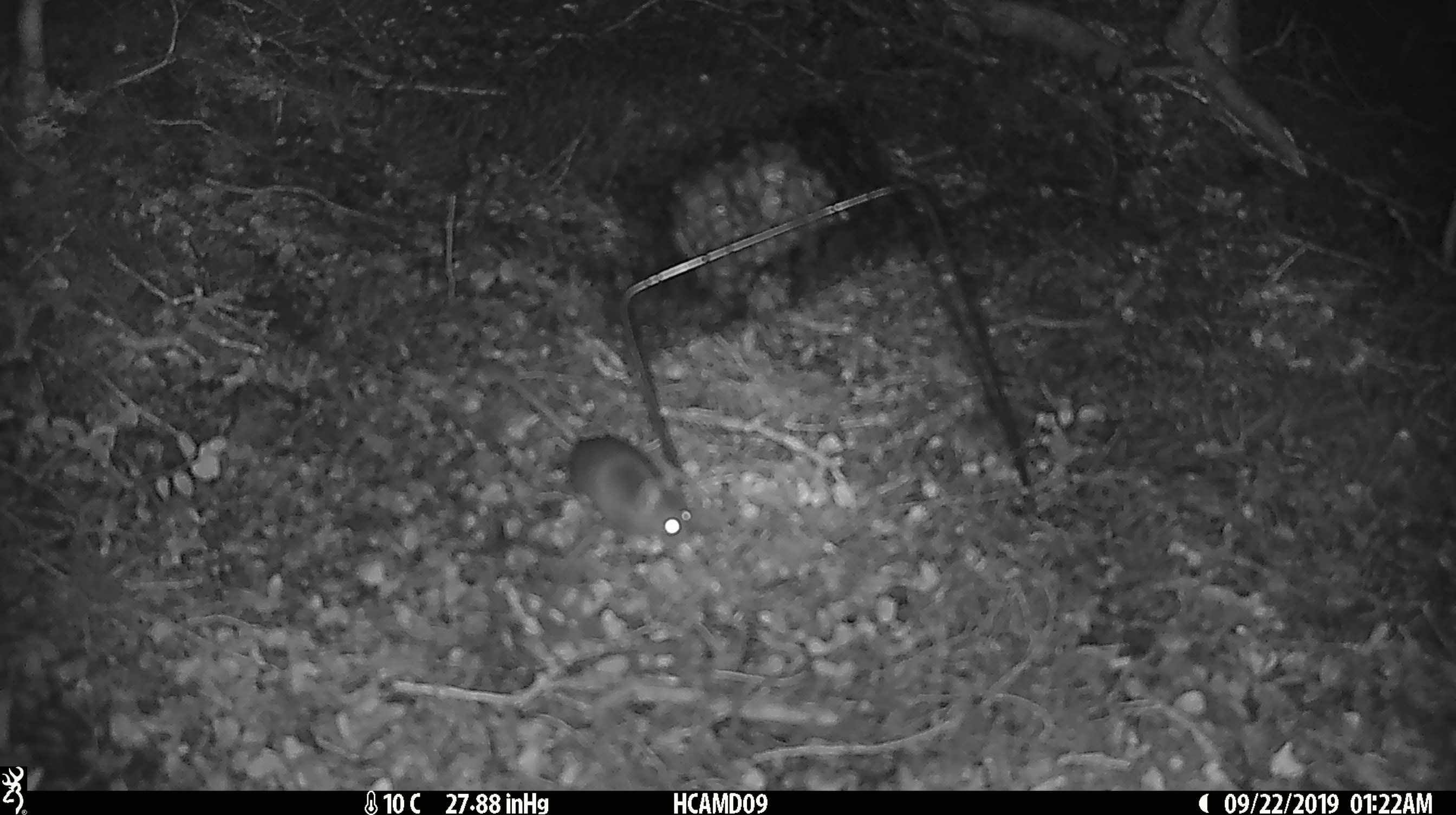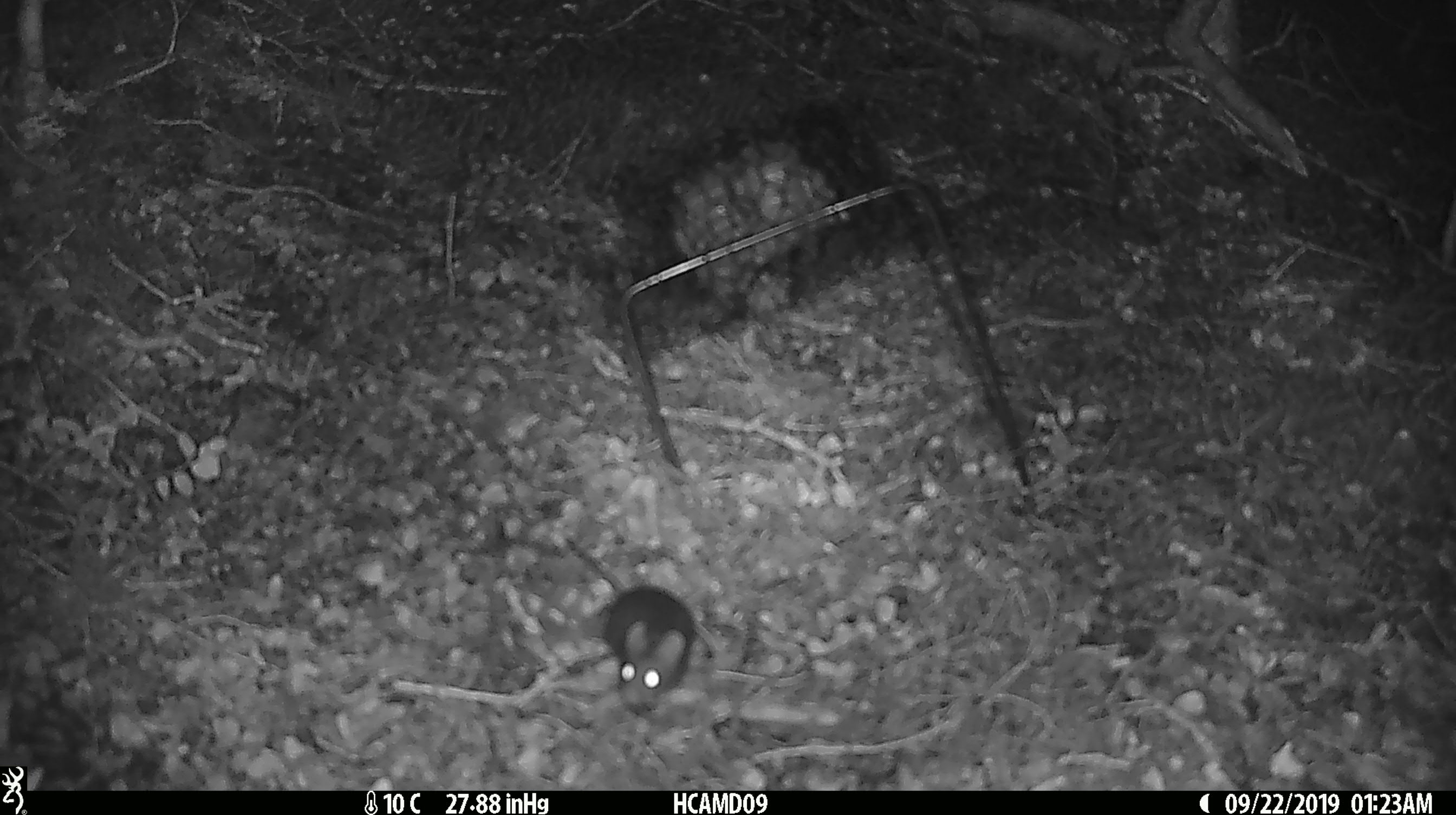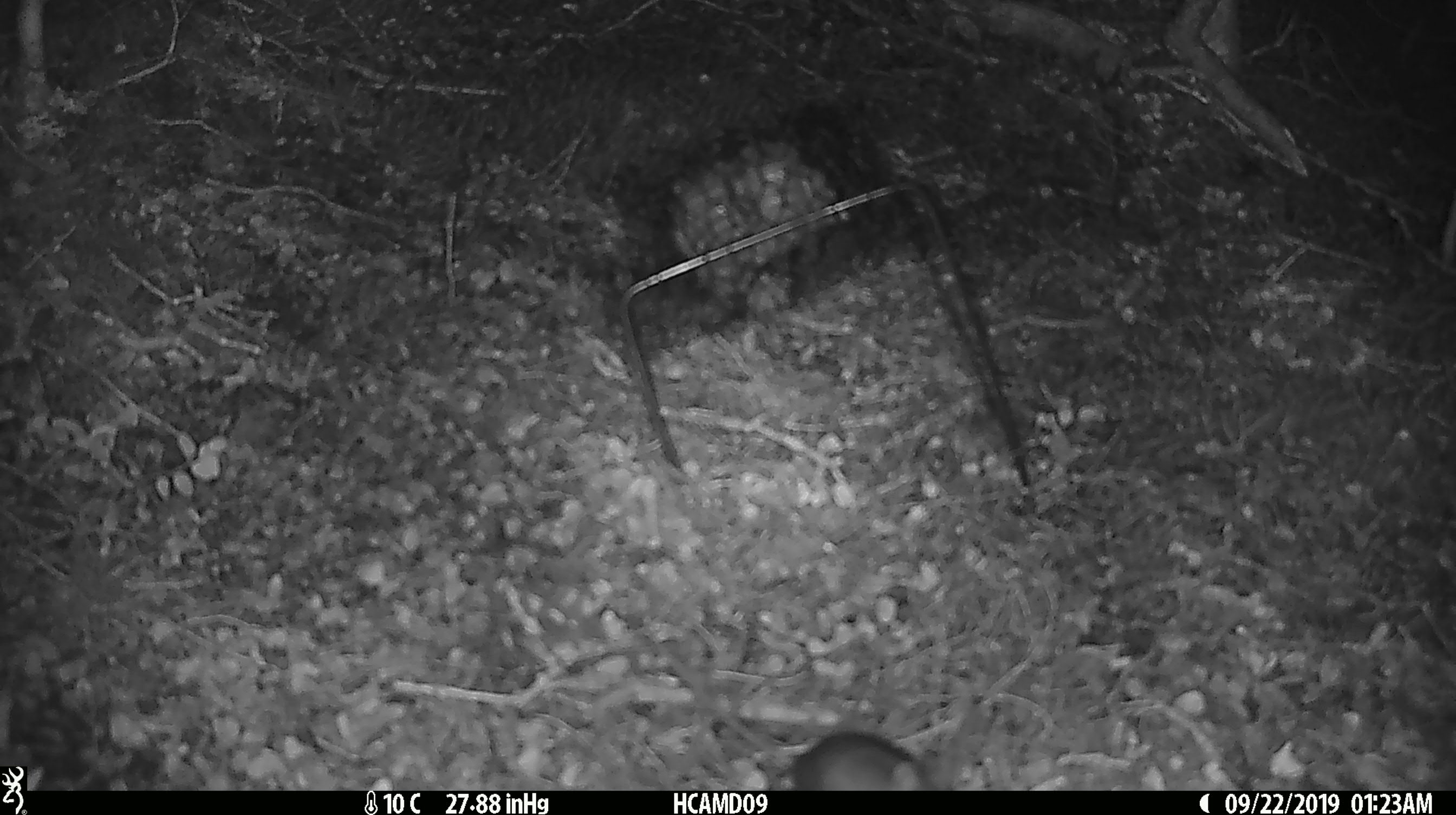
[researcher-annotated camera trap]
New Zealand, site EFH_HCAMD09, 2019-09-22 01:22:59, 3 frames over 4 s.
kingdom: Animalia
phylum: Chordata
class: Mammalia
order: Rodentia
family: Muridae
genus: Mus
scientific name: Mus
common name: mouse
Mouse (Mus).